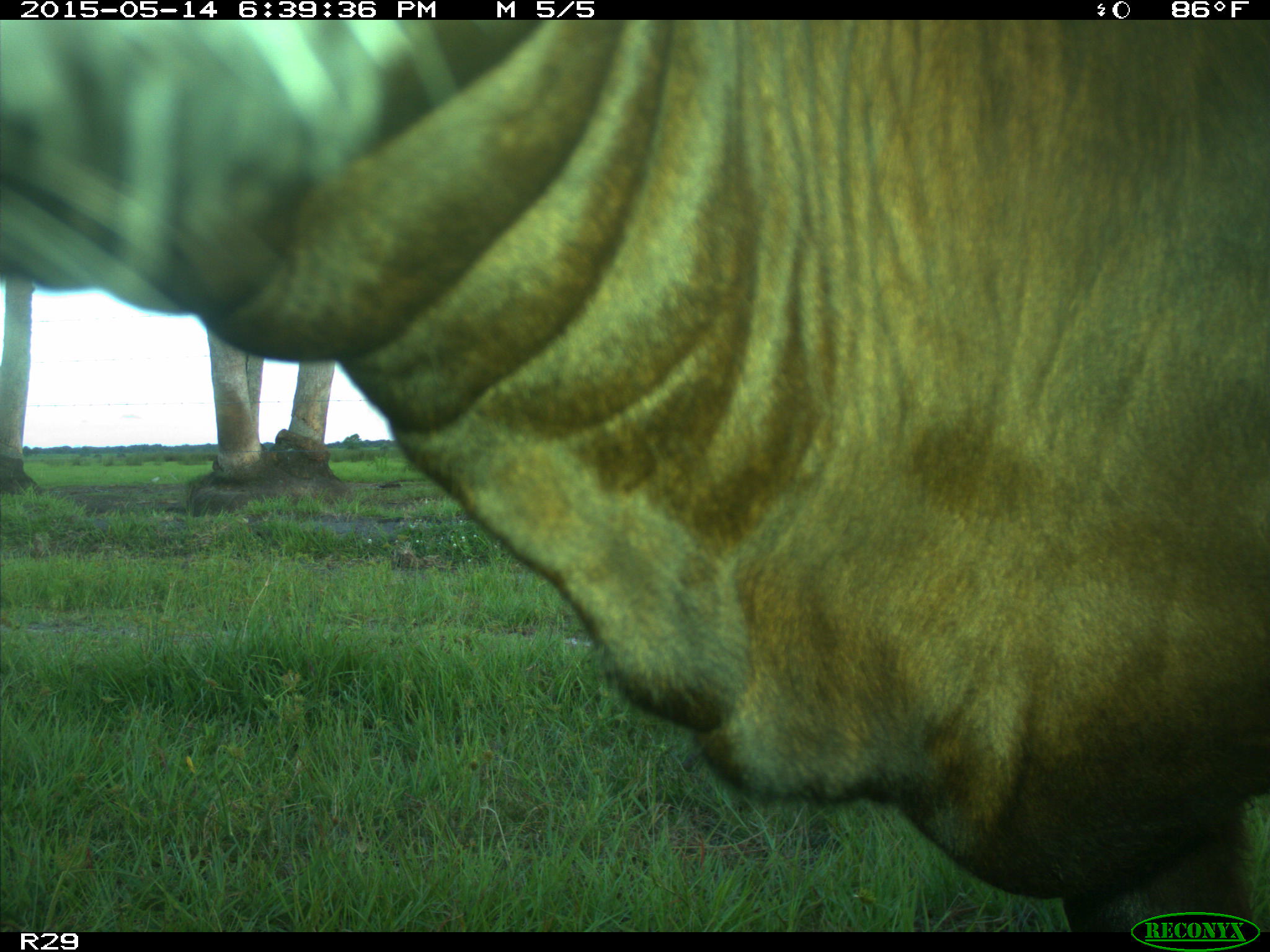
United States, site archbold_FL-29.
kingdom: Animalia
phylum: Chordata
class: Mammalia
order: Artiodactyla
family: Bovidae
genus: Bos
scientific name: Bos taurus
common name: domestic cow